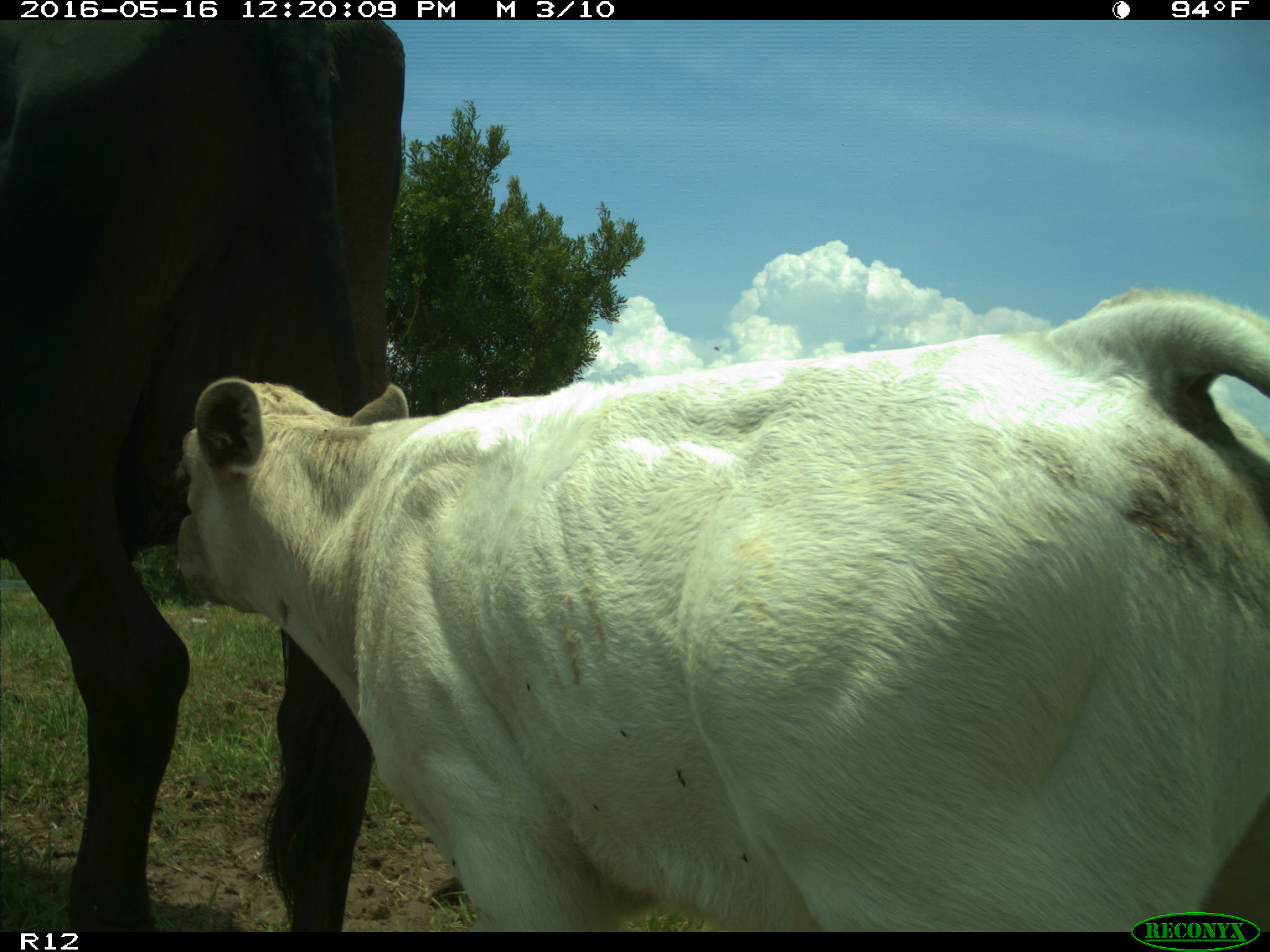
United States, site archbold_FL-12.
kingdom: Animalia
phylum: Chordata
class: Mammalia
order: Artiodactyla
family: Bovidae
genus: Bos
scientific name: Bos taurus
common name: domestic cow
Bos taurus (domestic cow).